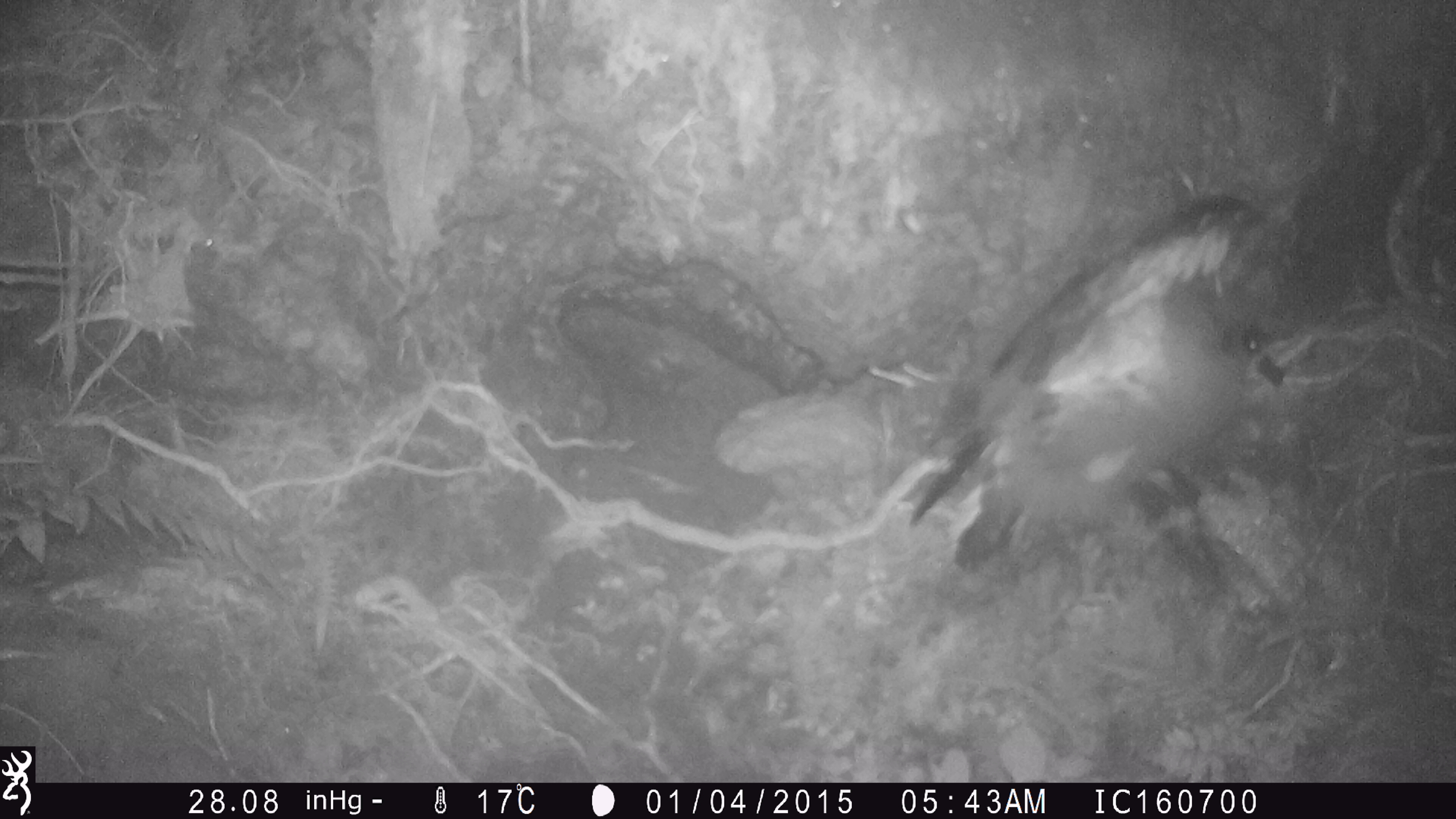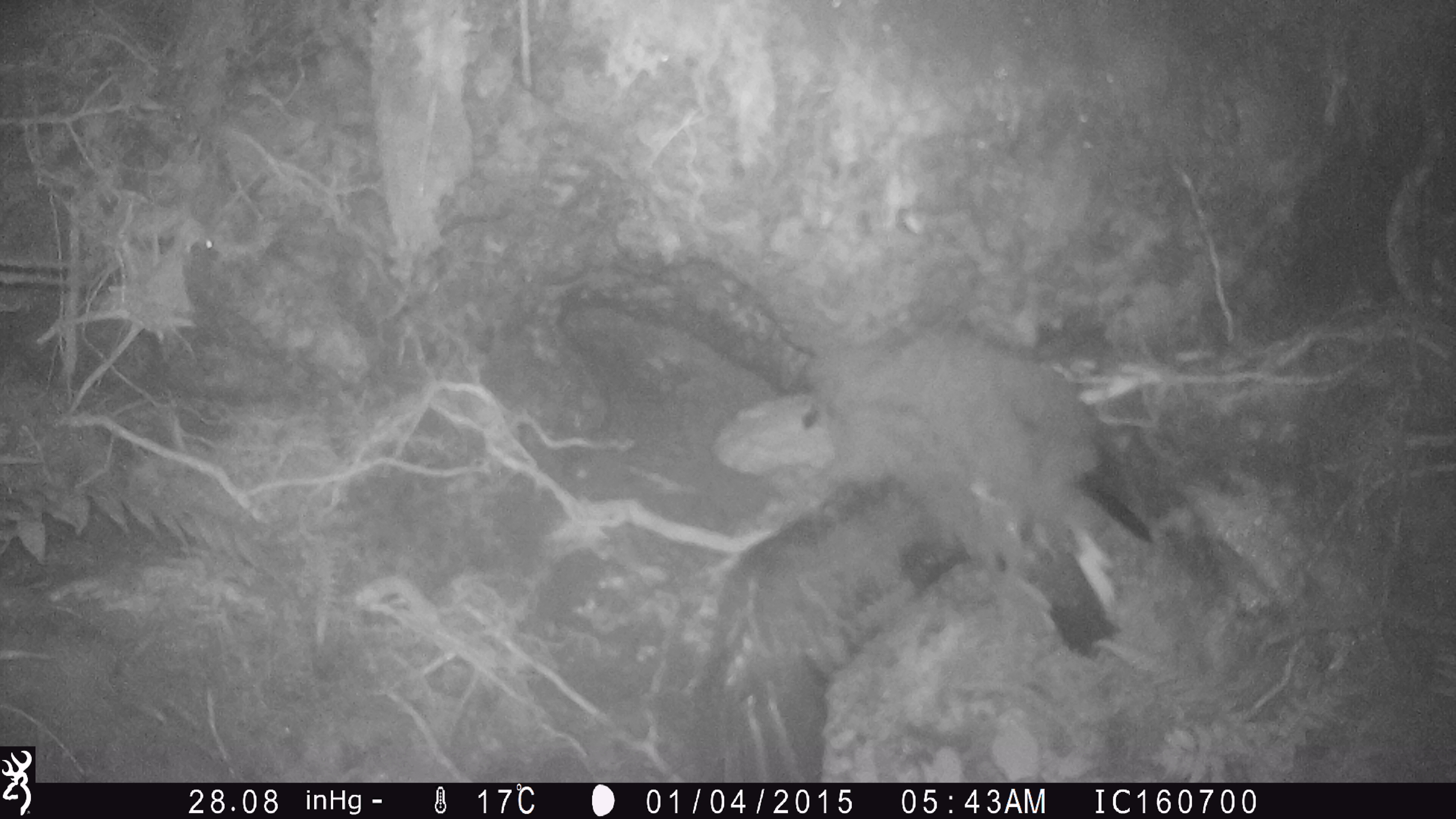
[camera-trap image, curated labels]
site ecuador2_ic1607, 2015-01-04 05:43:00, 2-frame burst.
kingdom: Animalia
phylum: Chordata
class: Aves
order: Procellariiformes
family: Procellariidae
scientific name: Procellariidae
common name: petrel chick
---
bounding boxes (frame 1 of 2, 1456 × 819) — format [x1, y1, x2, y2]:
petrel chick: [898, 191, 1296, 581]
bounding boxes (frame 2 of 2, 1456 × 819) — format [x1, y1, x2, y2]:
petrel chick: [705, 305, 1227, 784]